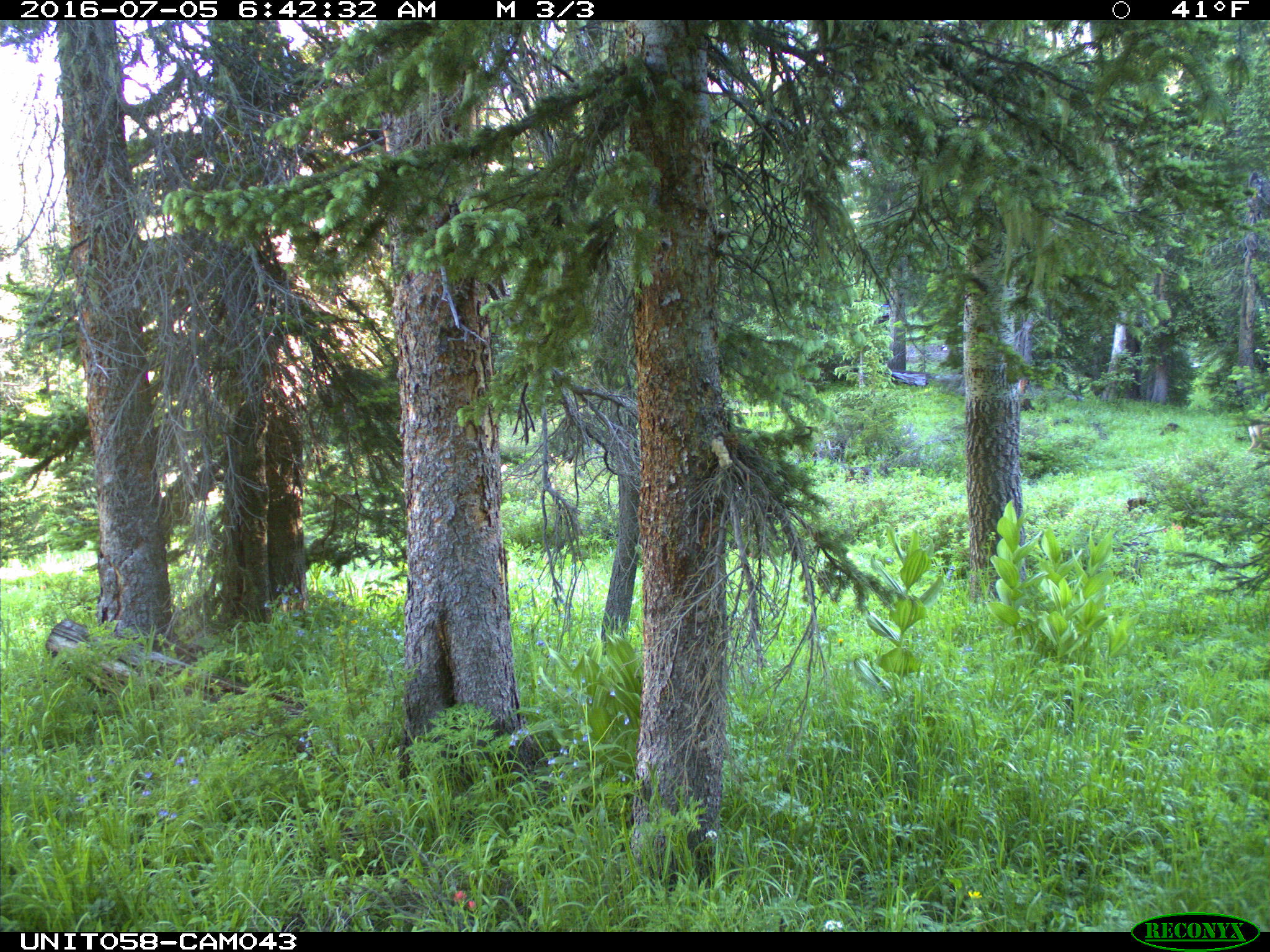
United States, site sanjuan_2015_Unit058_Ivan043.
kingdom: Animalia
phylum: Chordata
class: Mammalia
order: Artiodactyla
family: Cervidae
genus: Odocoileus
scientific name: Odocoileus hemionus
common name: mule deer